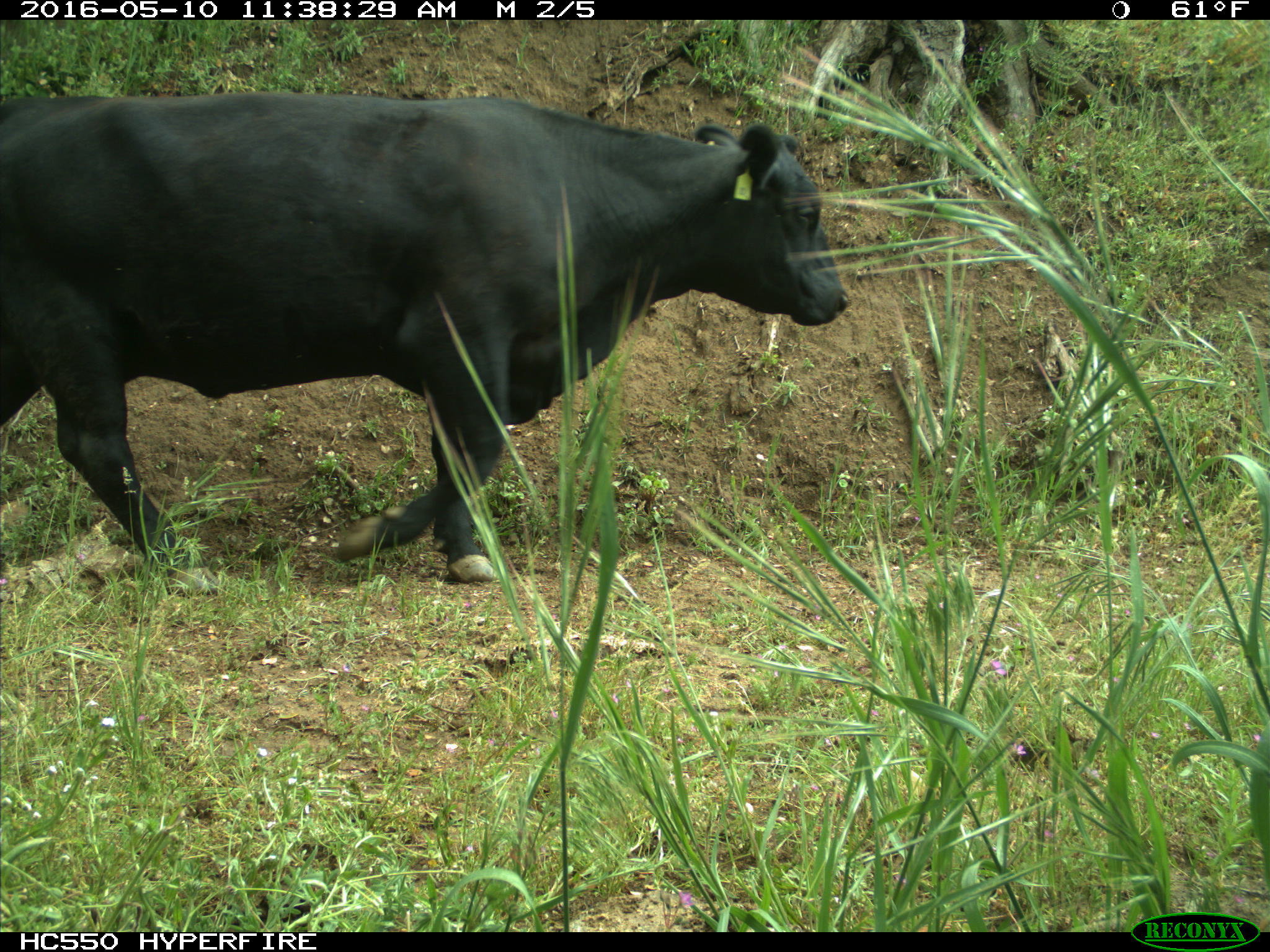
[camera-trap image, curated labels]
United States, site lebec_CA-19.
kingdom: Animalia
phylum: Chordata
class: Mammalia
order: Artiodactyla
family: Bovidae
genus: Bos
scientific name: Bos taurus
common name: domestic cow